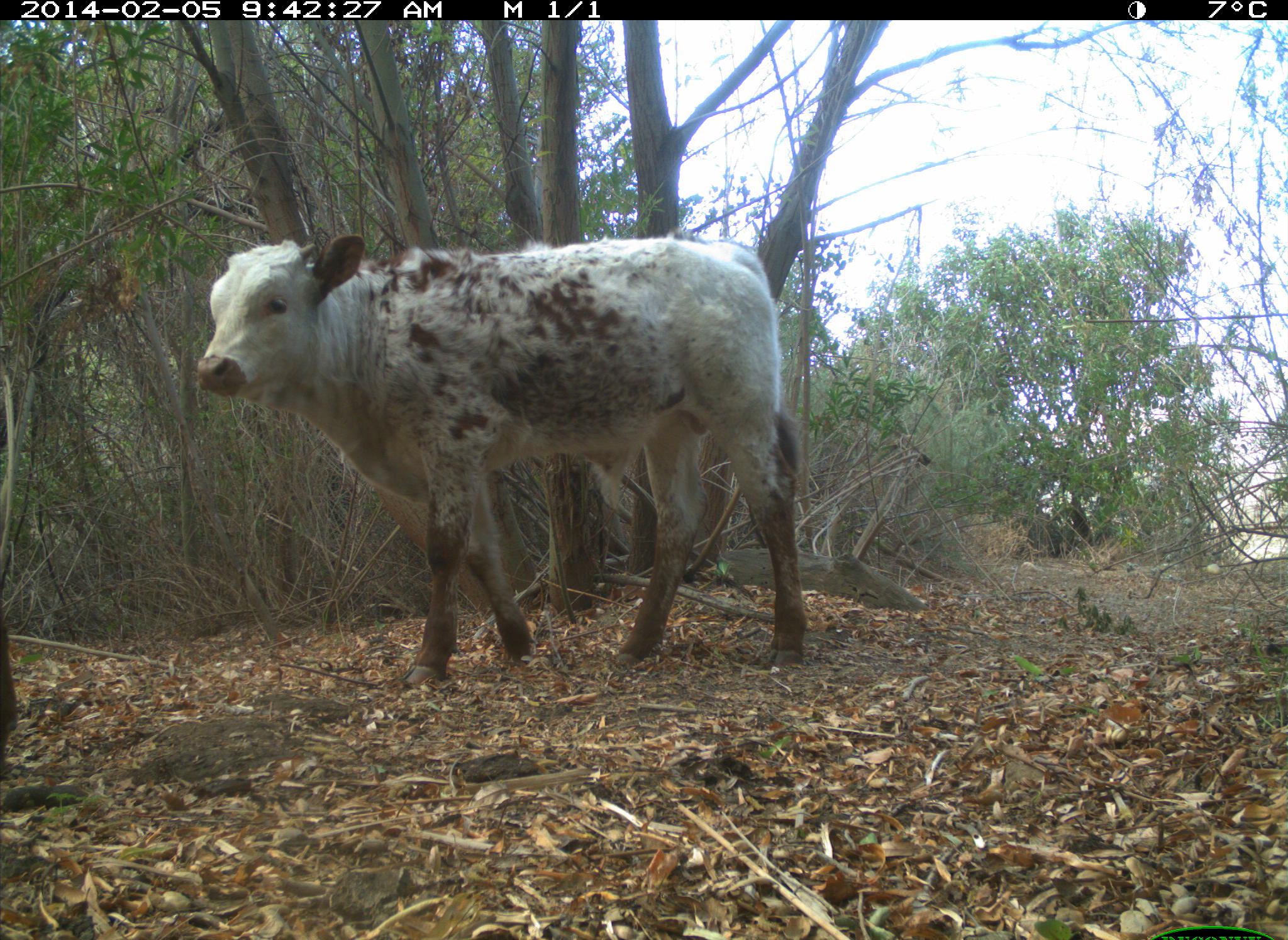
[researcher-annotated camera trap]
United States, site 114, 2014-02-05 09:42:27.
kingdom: Animalia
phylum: Chordata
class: Mammalia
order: Artiodactyla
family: Bovidae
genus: Bos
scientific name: Bos taurus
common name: cow